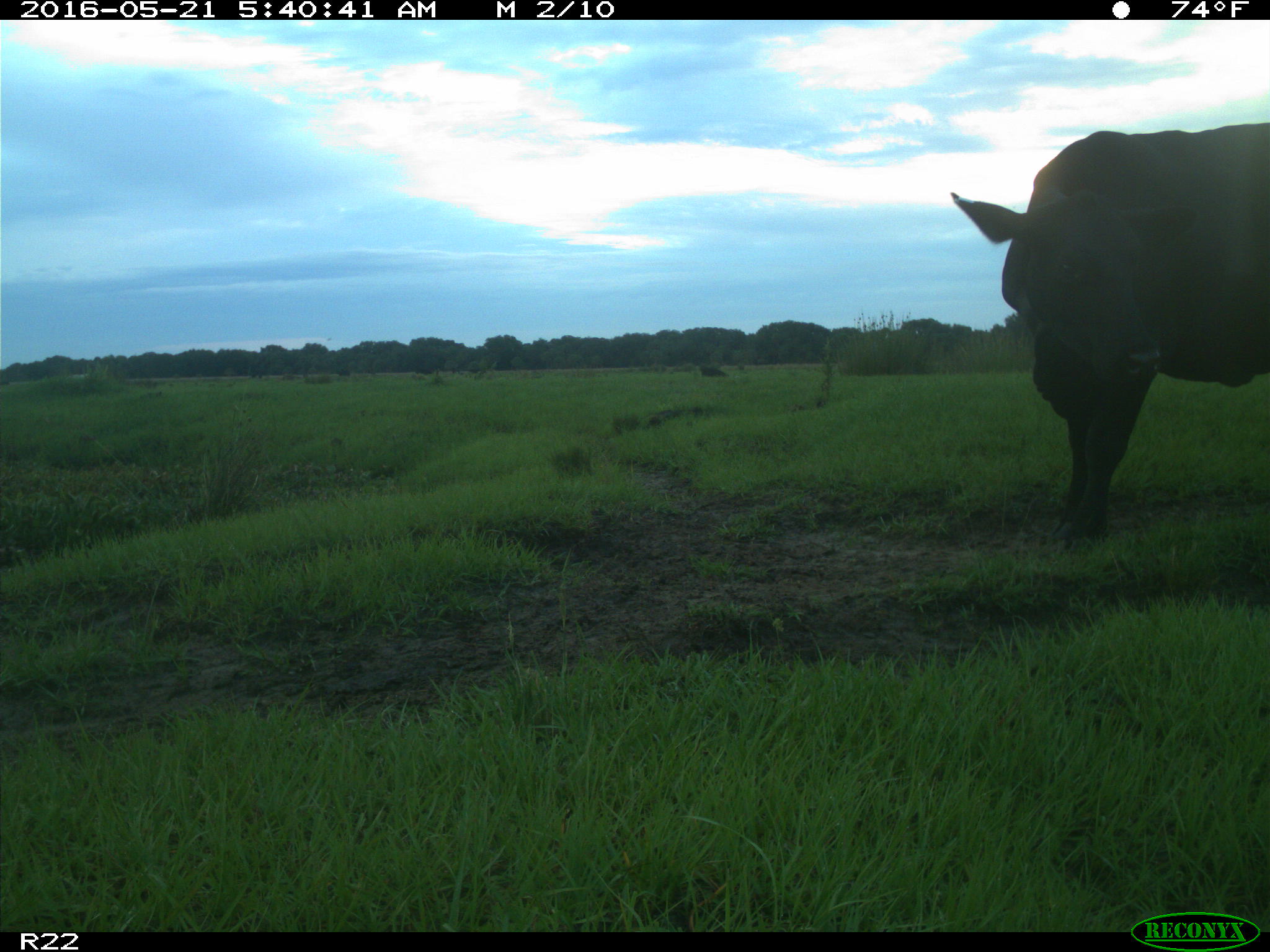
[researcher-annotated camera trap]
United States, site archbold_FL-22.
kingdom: Animalia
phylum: Chordata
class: Mammalia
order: Artiodactyla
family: Bovidae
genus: Bos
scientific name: Bos taurus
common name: domestic cow